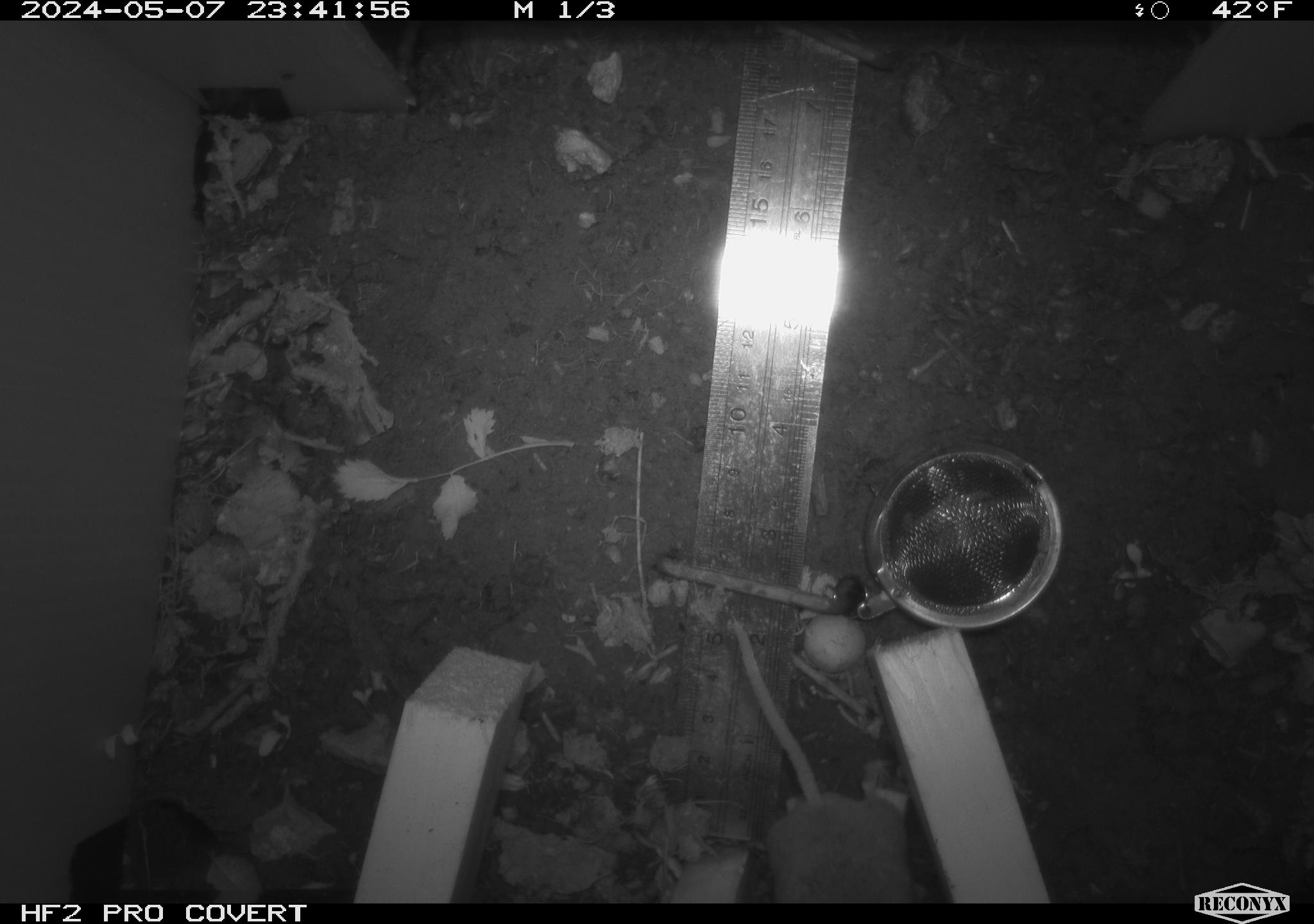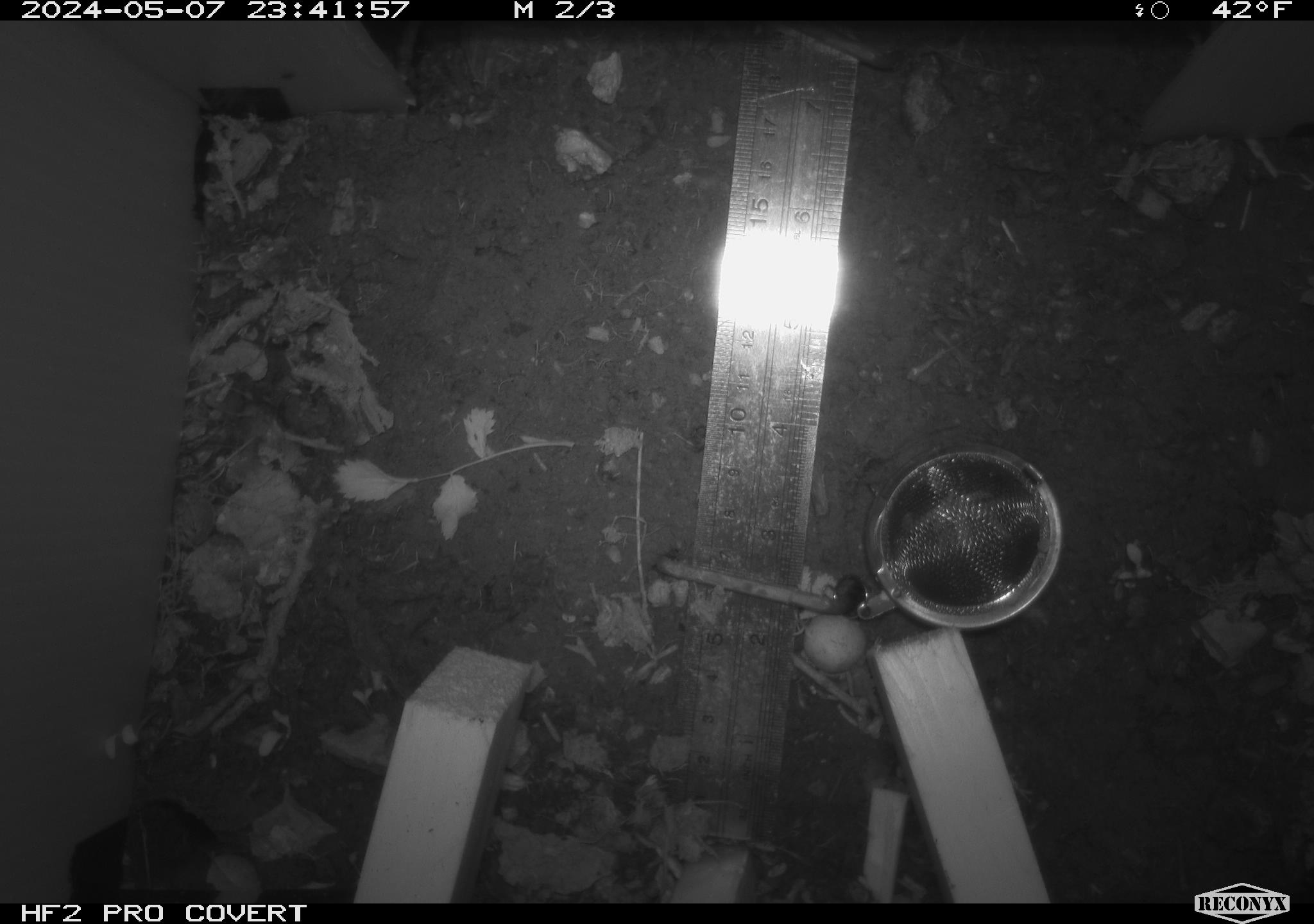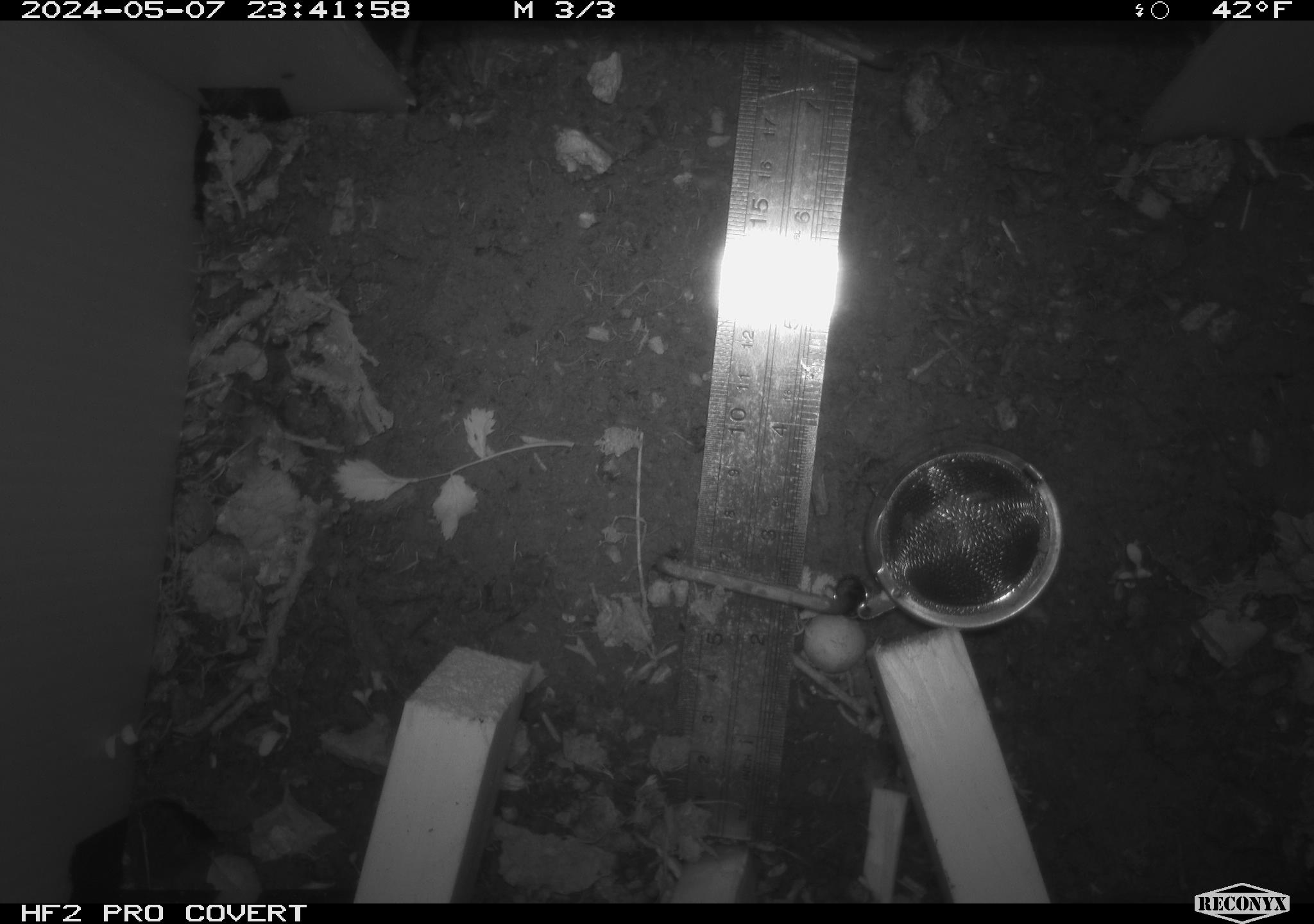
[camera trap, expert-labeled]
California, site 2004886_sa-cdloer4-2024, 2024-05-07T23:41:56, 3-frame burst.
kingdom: Animalia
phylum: Chordata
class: Mammalia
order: Rodentia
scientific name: Rodentia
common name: mouse species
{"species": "mouse species (Rodentia)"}